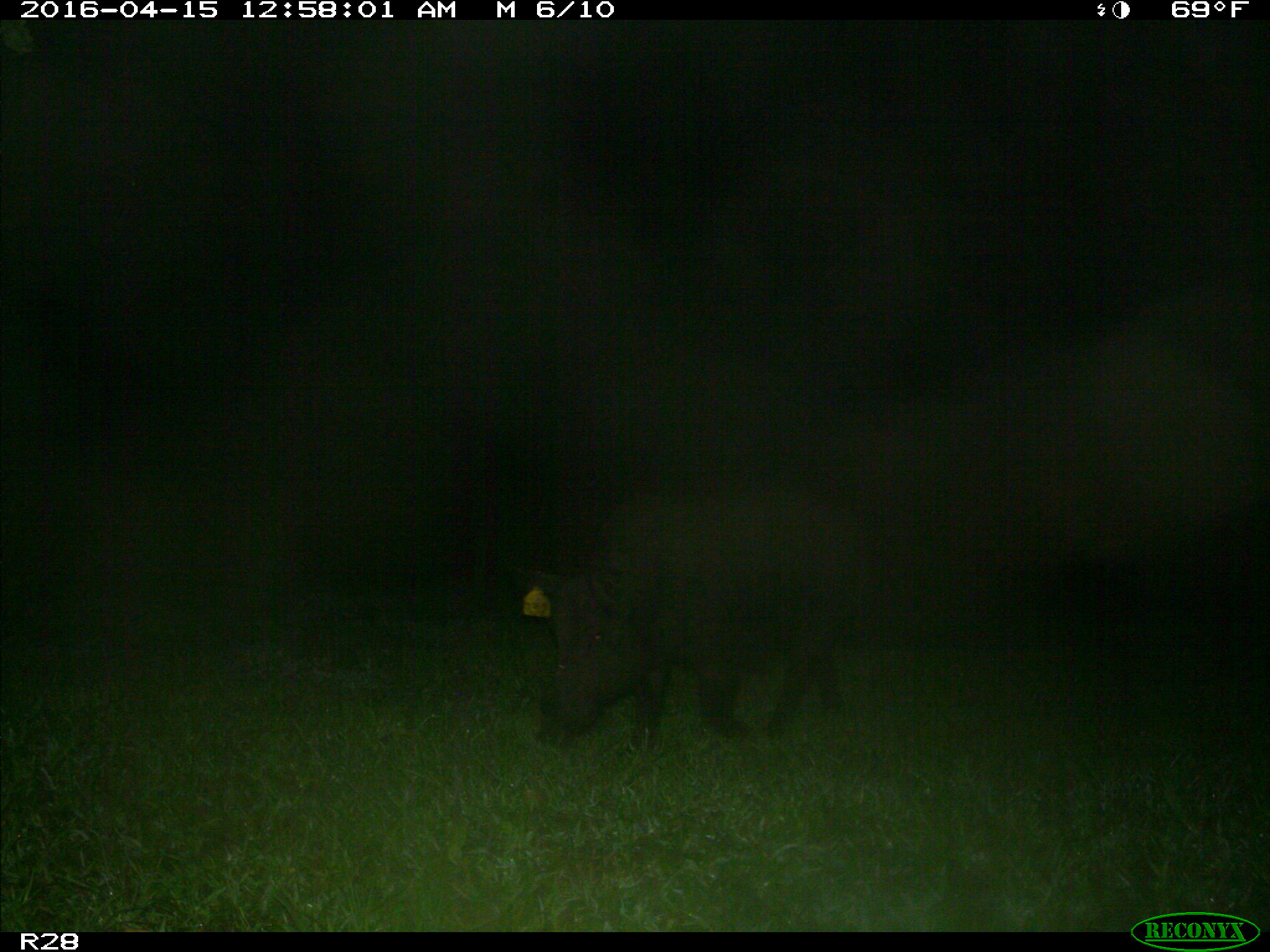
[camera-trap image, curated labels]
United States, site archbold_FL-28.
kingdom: Animalia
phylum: Chordata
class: Mammalia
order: Artiodactyla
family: Suidae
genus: Sus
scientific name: Sus scrofa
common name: wild boar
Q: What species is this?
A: Sus scrofa (wild boar).